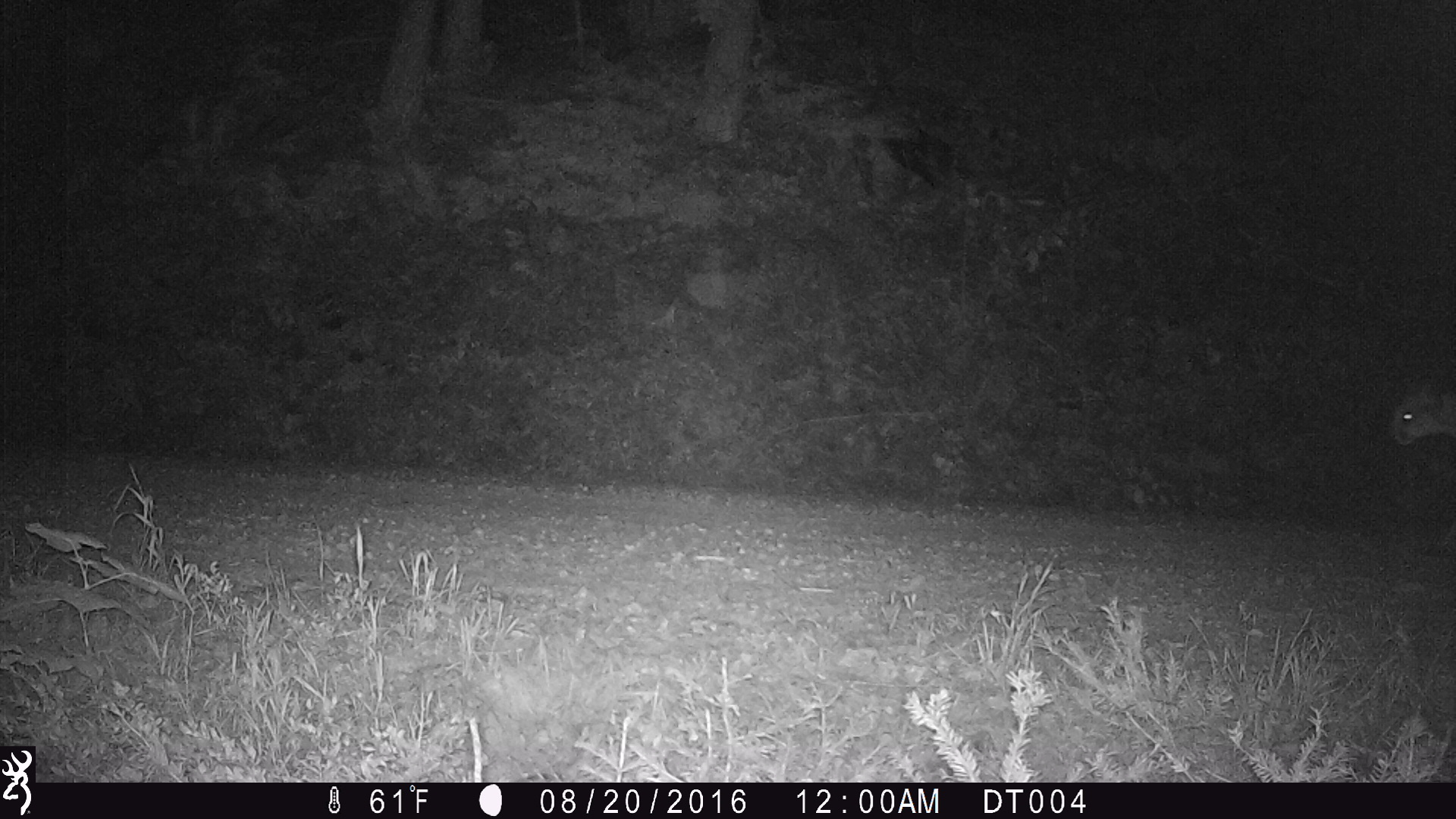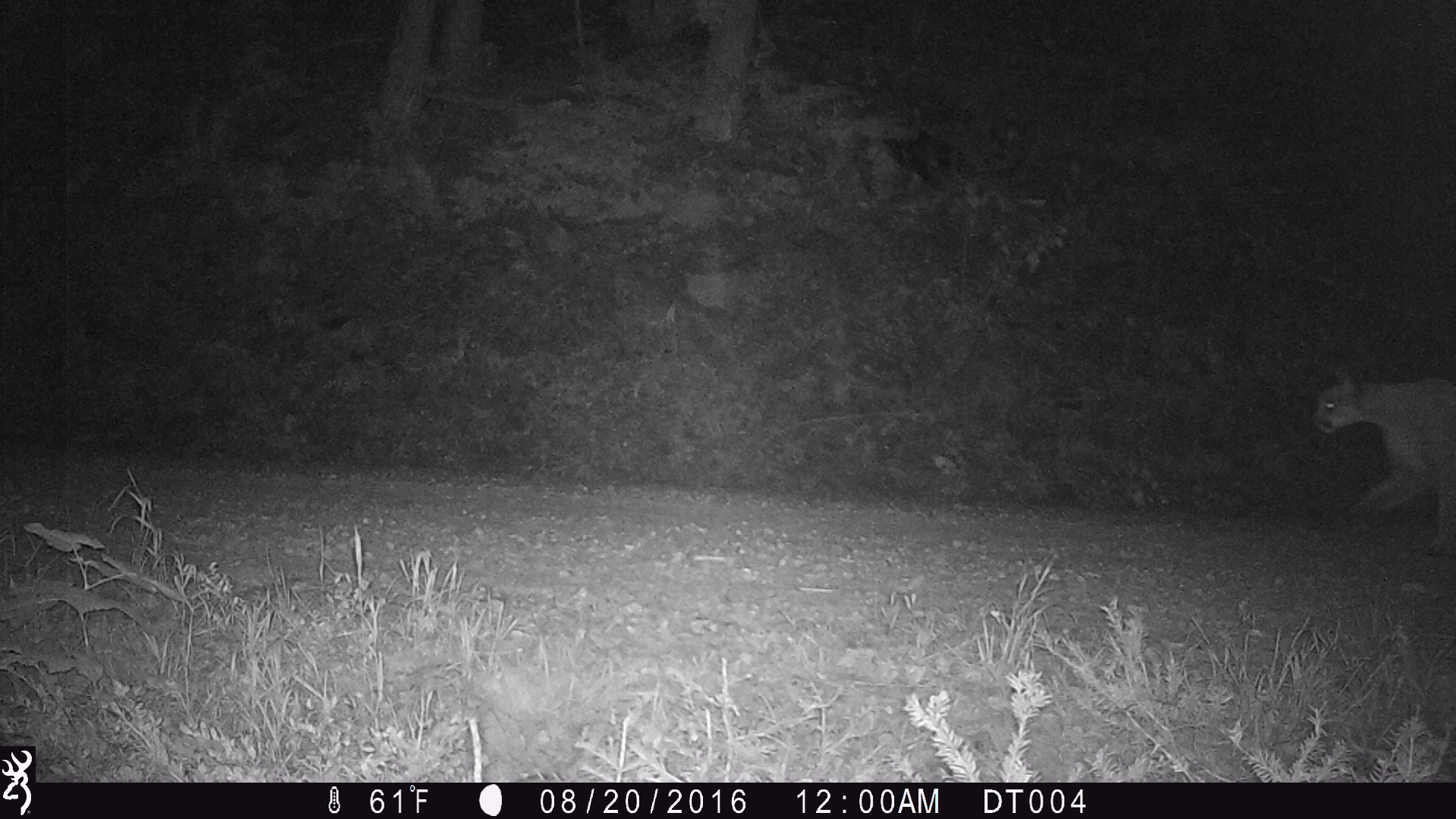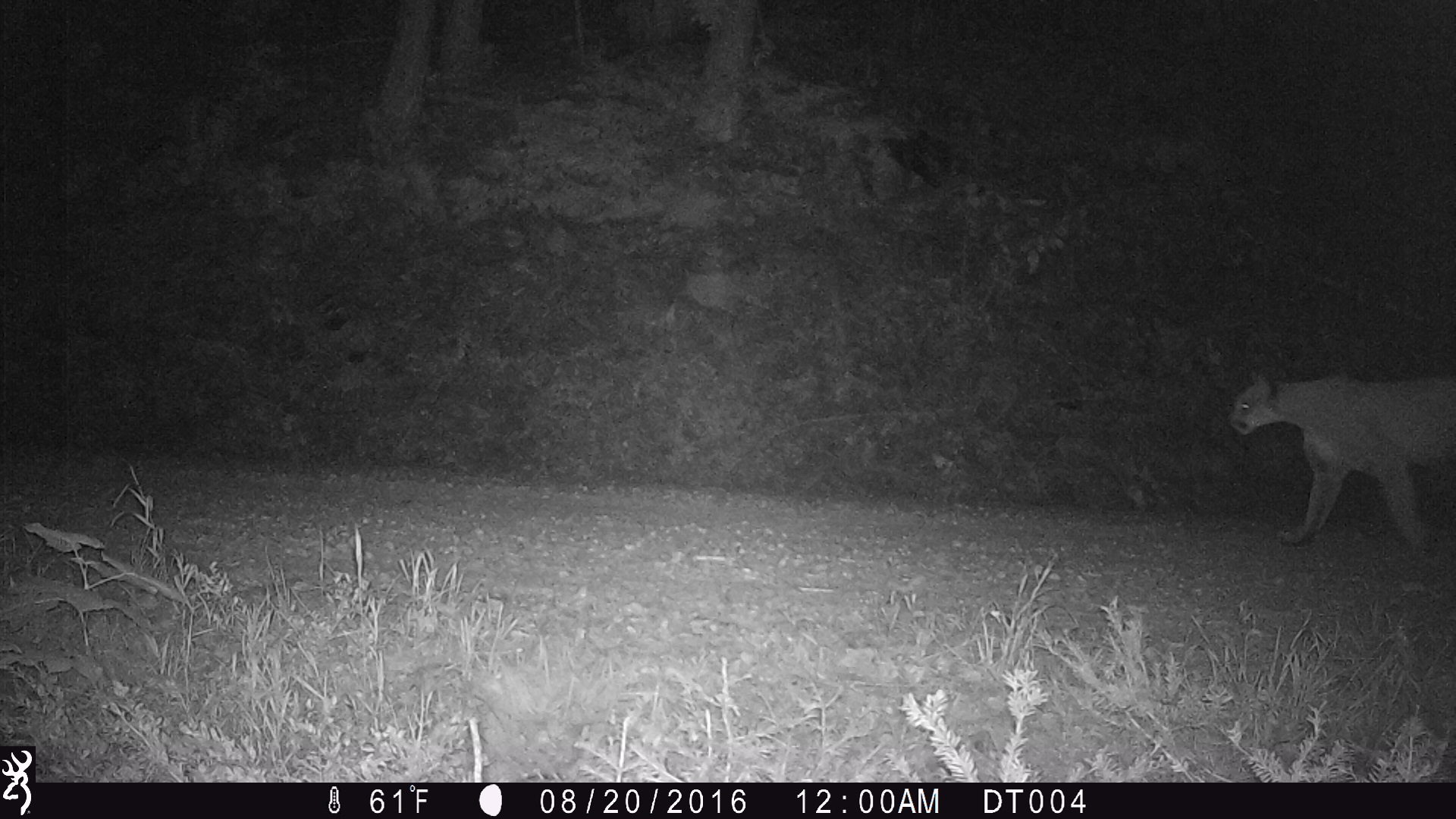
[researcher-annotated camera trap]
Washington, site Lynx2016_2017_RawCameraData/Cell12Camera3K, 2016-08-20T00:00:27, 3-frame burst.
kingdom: Animalia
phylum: Chordata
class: Mammalia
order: Carnivora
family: Felidae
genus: Puma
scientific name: Puma concolor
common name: mountain lion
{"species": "Puma concolor (mountain lion)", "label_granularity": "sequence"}